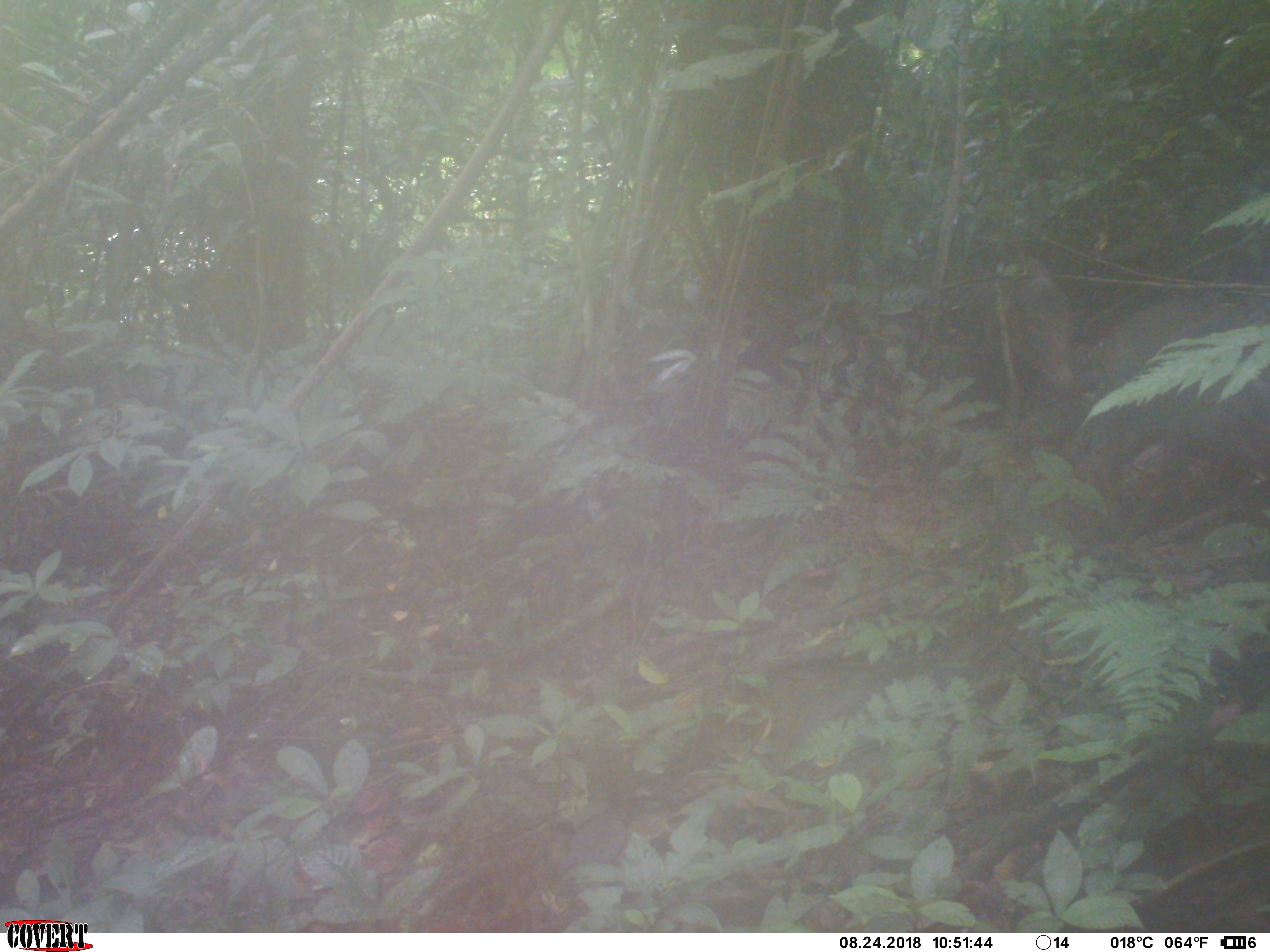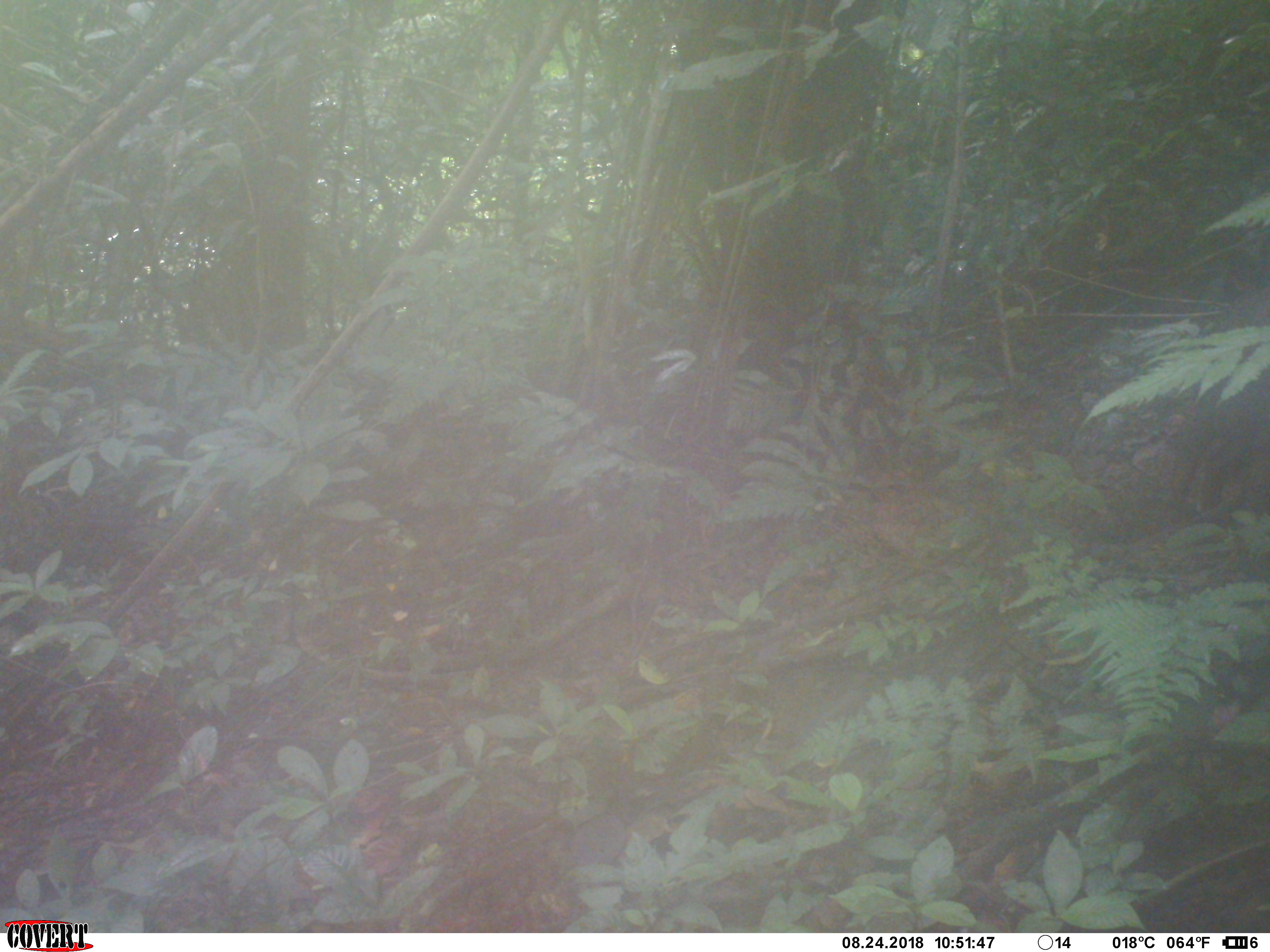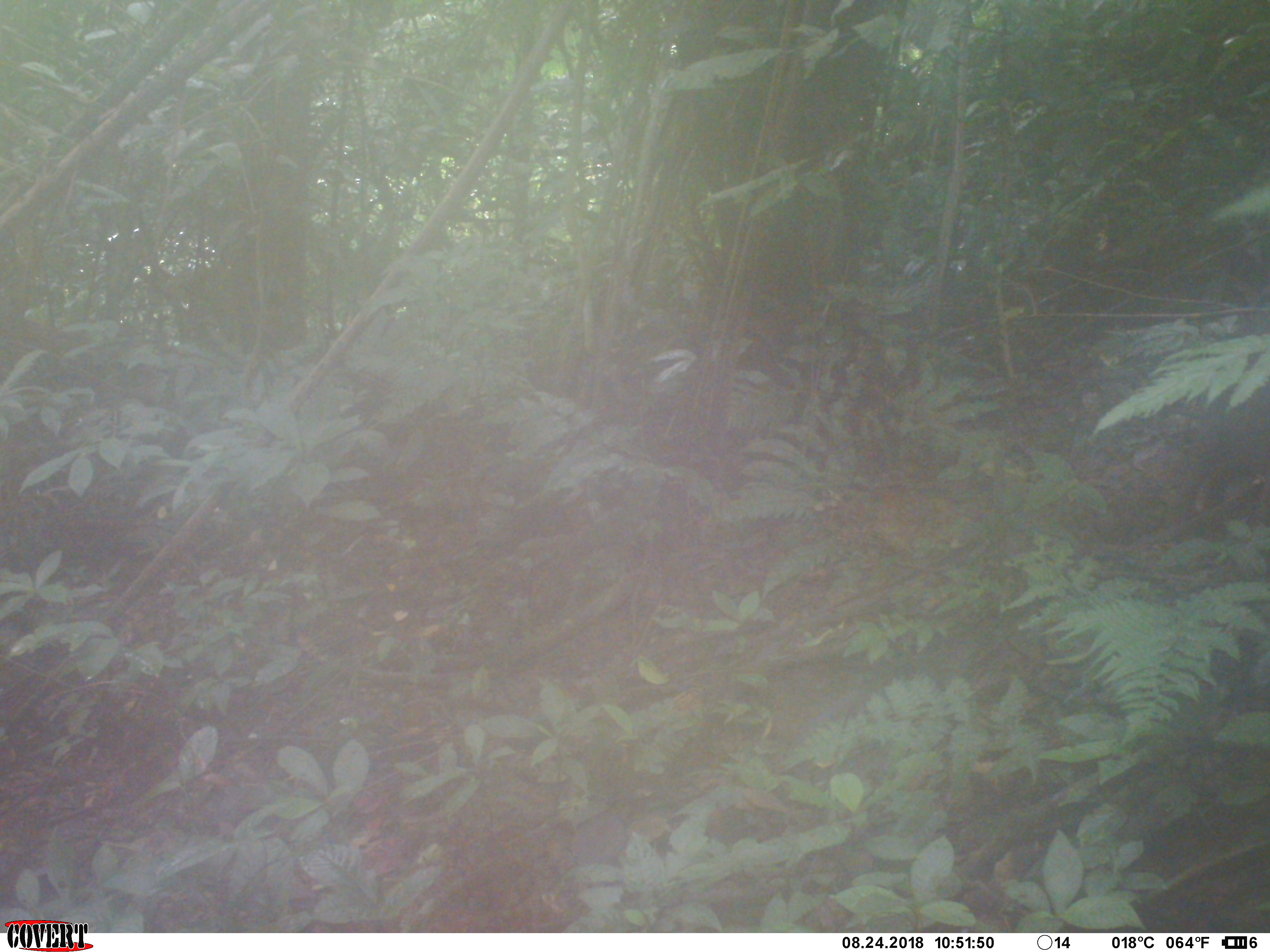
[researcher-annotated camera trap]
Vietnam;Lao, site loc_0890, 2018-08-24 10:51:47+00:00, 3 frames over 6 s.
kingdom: Animalia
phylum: Chordata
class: Mammalia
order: Artiodactyla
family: Suidae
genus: Sus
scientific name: Sus scrofa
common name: eurasian wild pig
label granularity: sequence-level